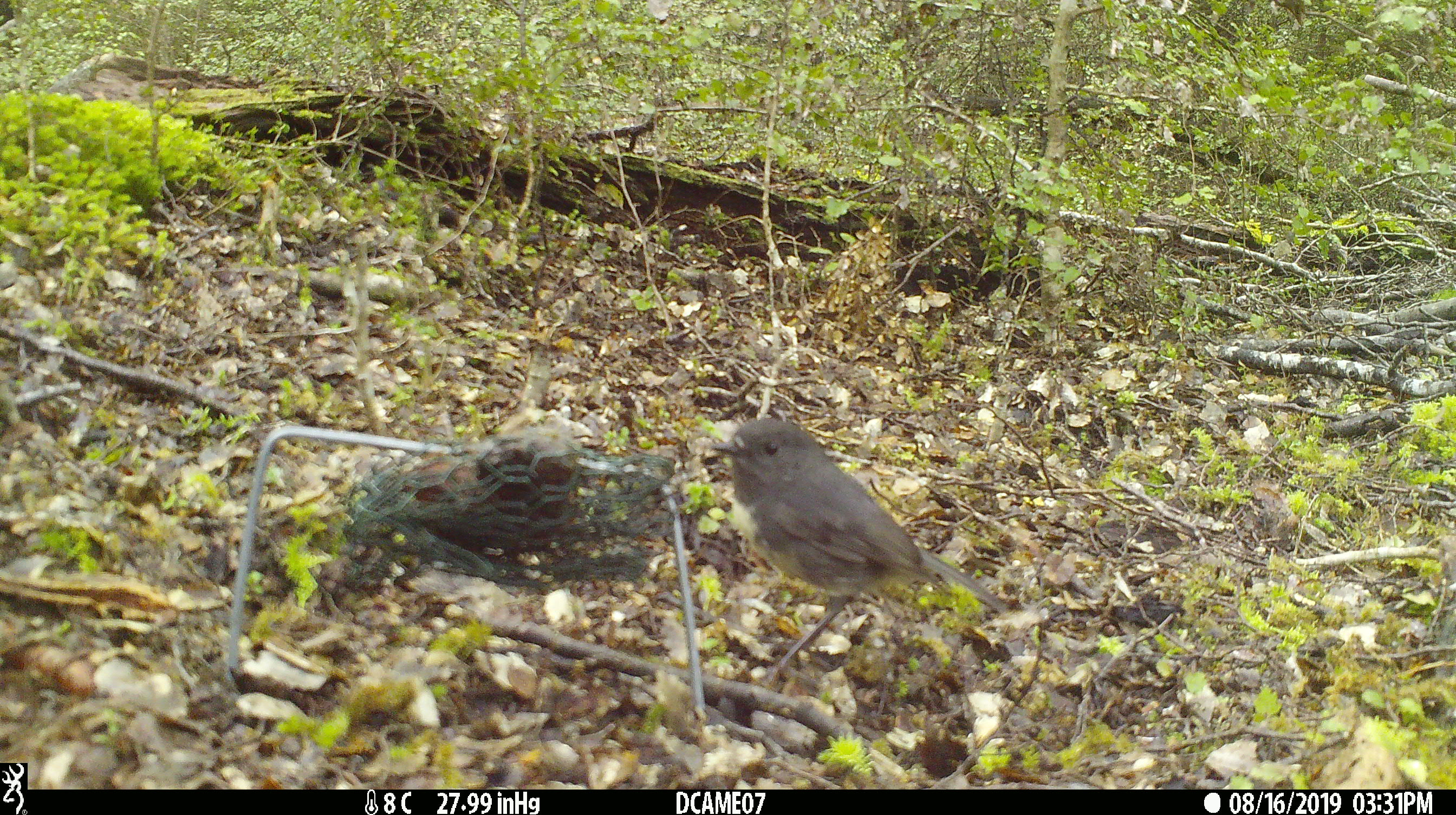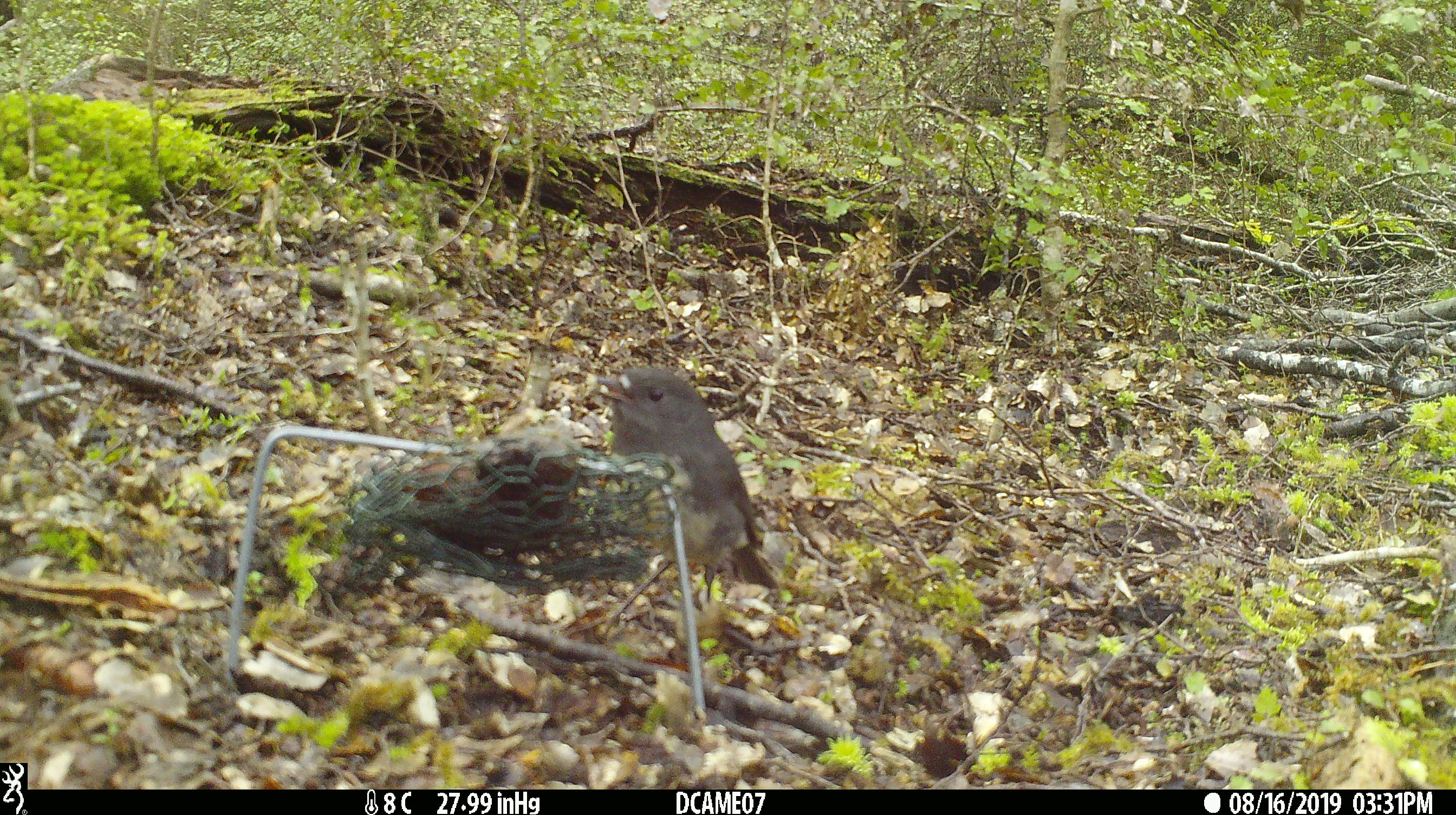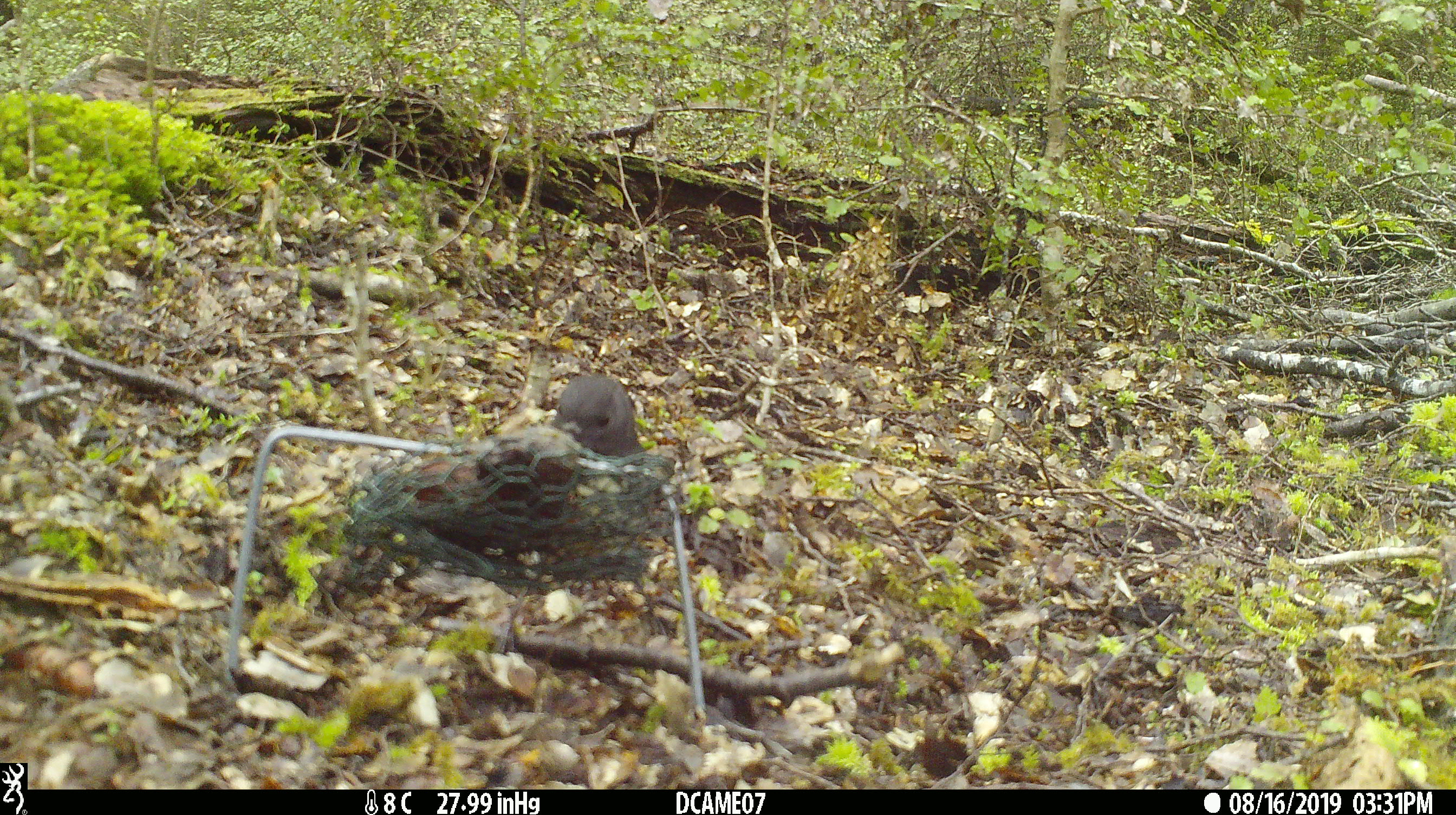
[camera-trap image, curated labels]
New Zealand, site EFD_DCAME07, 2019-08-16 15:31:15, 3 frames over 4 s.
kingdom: Animalia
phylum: Chordata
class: Aves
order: Passeriformes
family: Petroicidae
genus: Petroica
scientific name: Petroica australis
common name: new zealand robin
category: robin